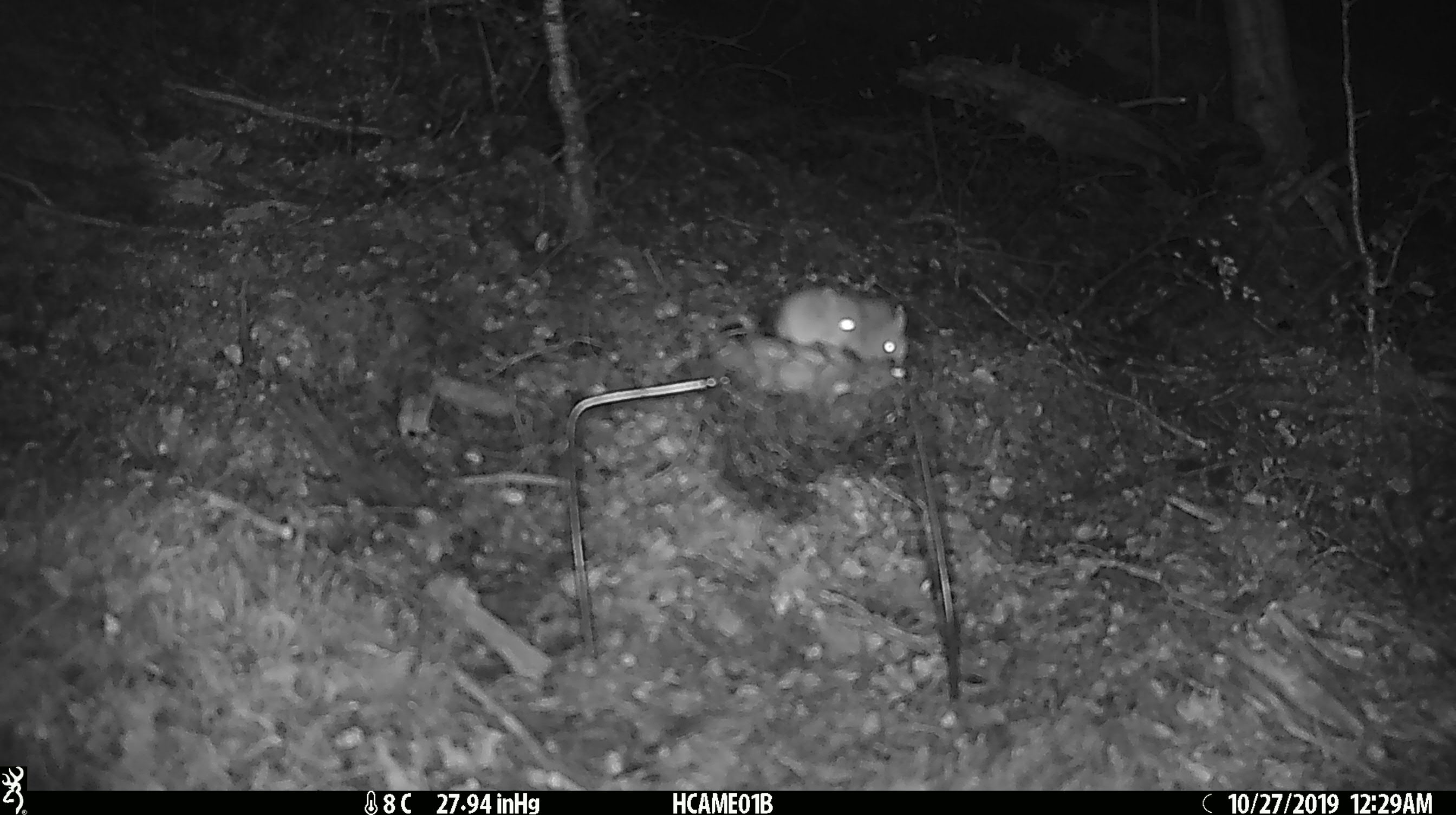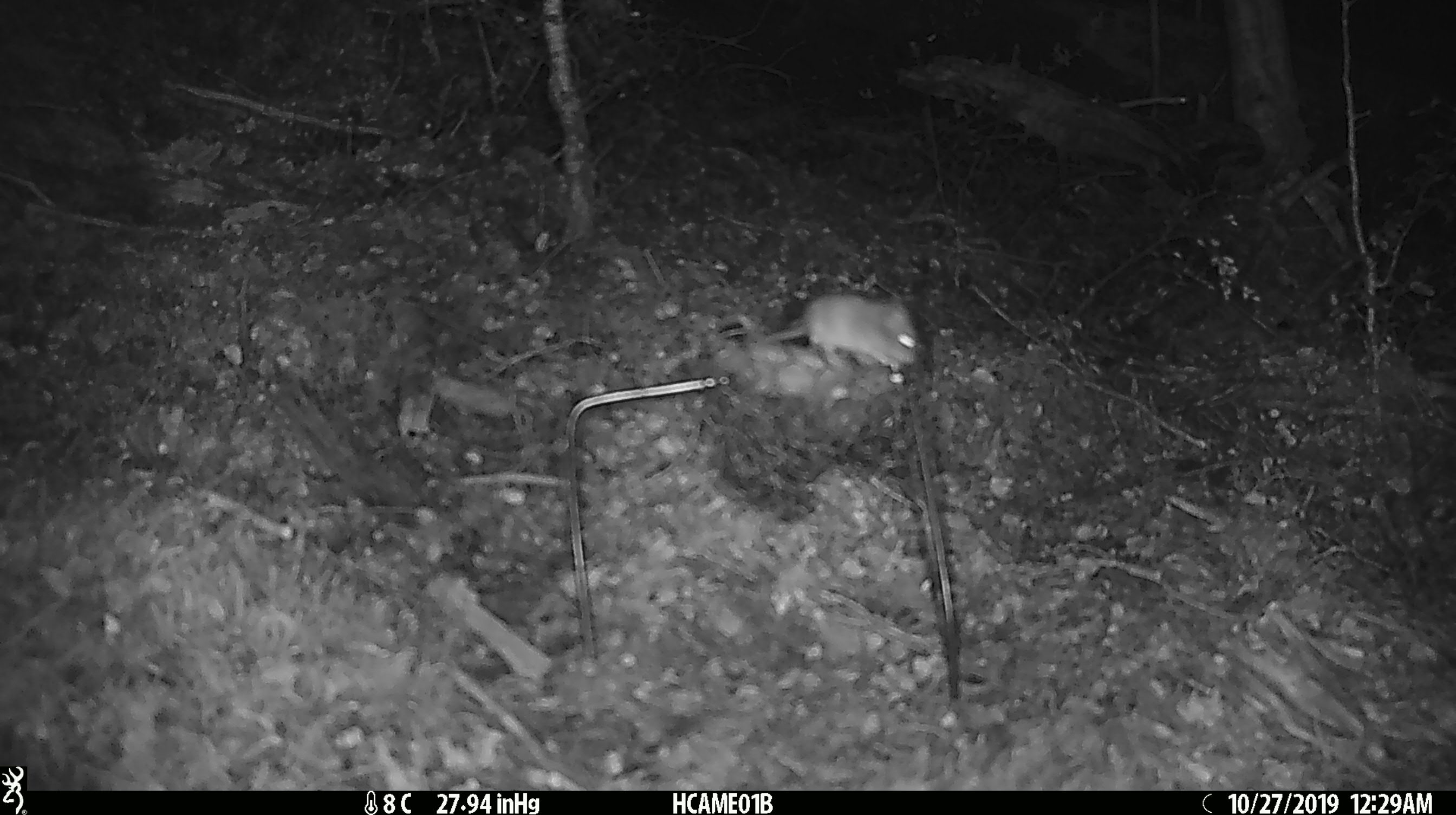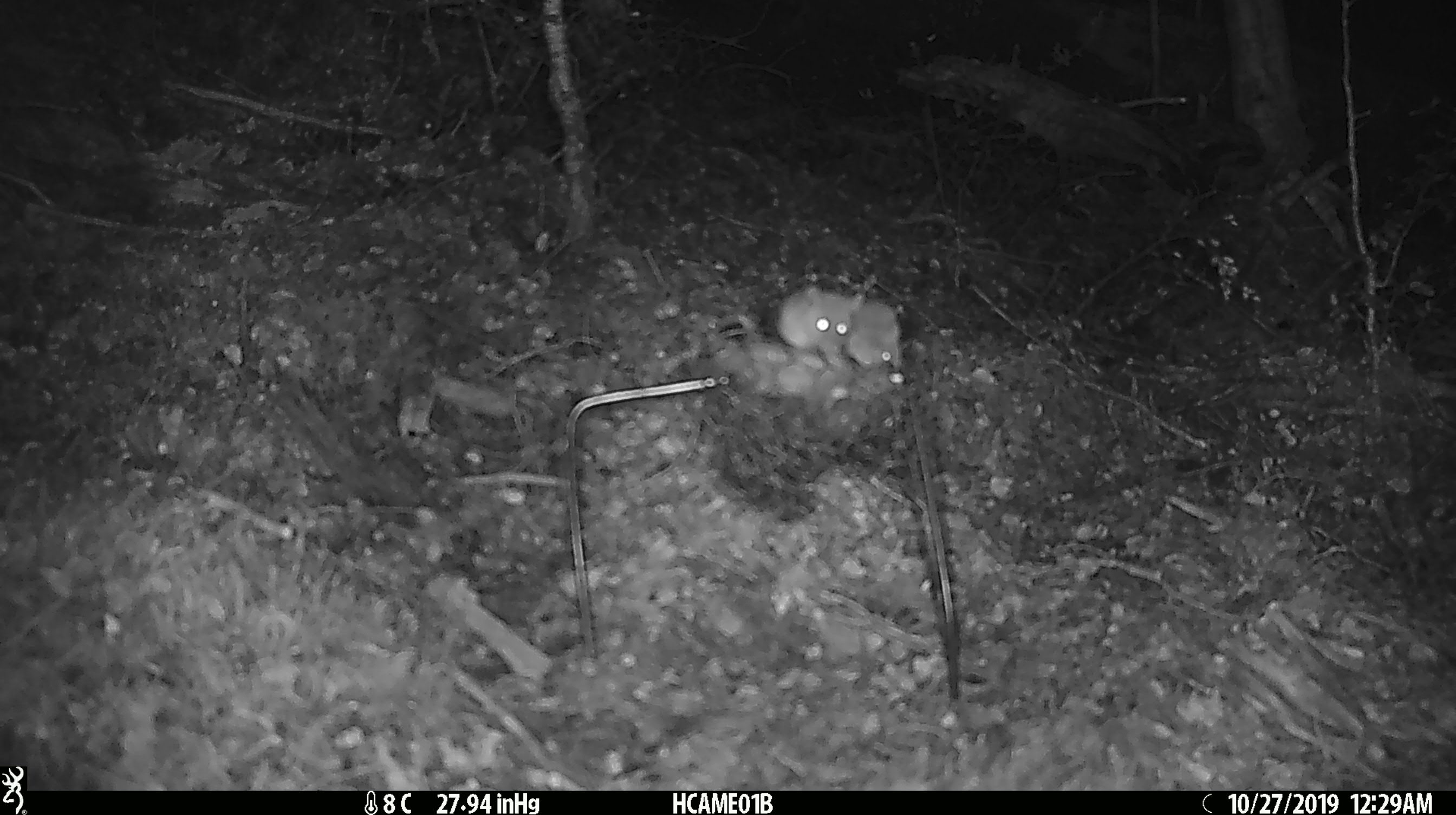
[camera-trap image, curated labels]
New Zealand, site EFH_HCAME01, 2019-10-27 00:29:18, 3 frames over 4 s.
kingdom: Animalia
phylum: Chordata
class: Mammalia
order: Rodentia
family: Muridae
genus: Mus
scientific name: Mus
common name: mouse